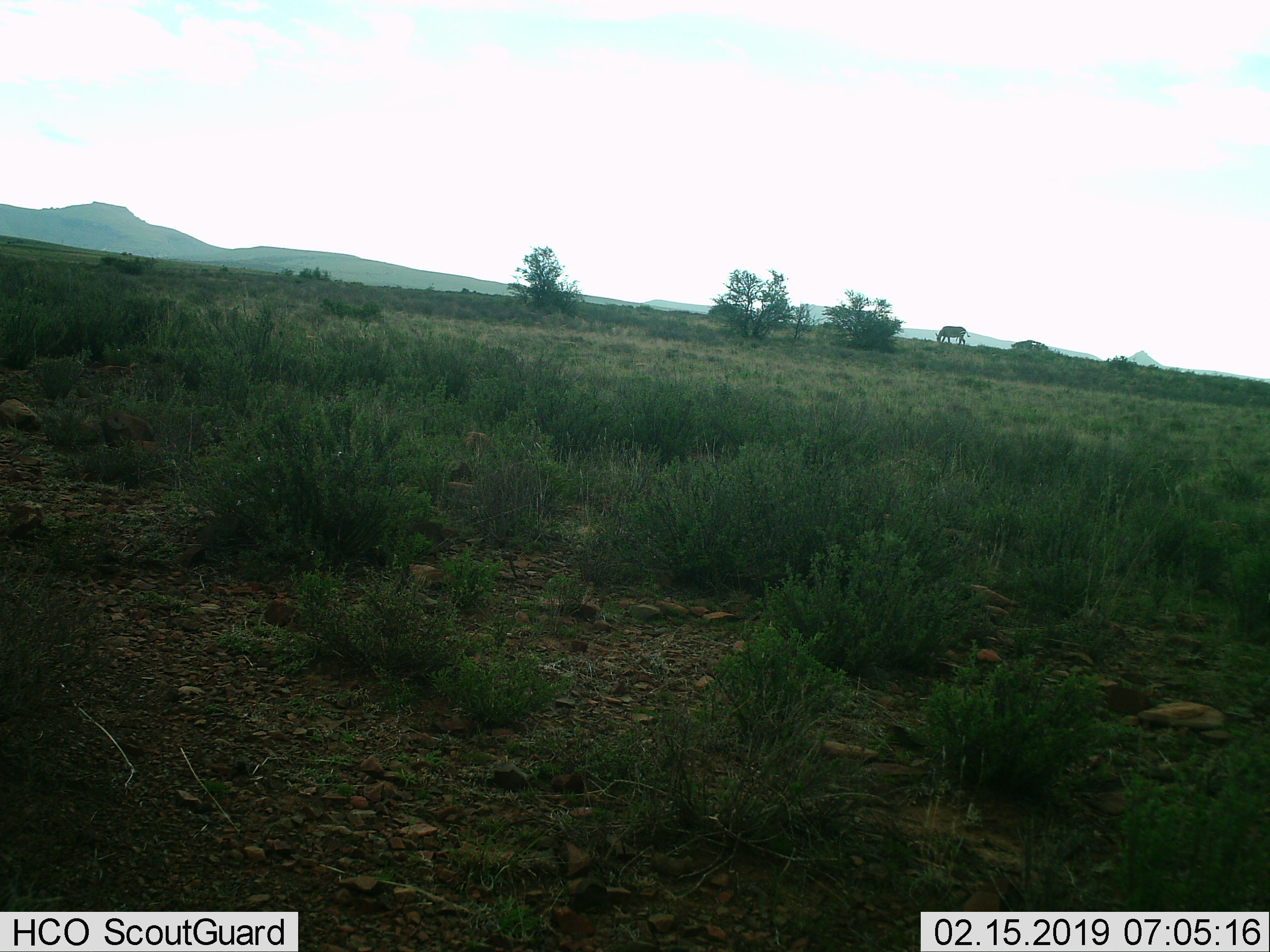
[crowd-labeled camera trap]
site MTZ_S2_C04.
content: unidentified animal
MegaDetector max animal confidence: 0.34